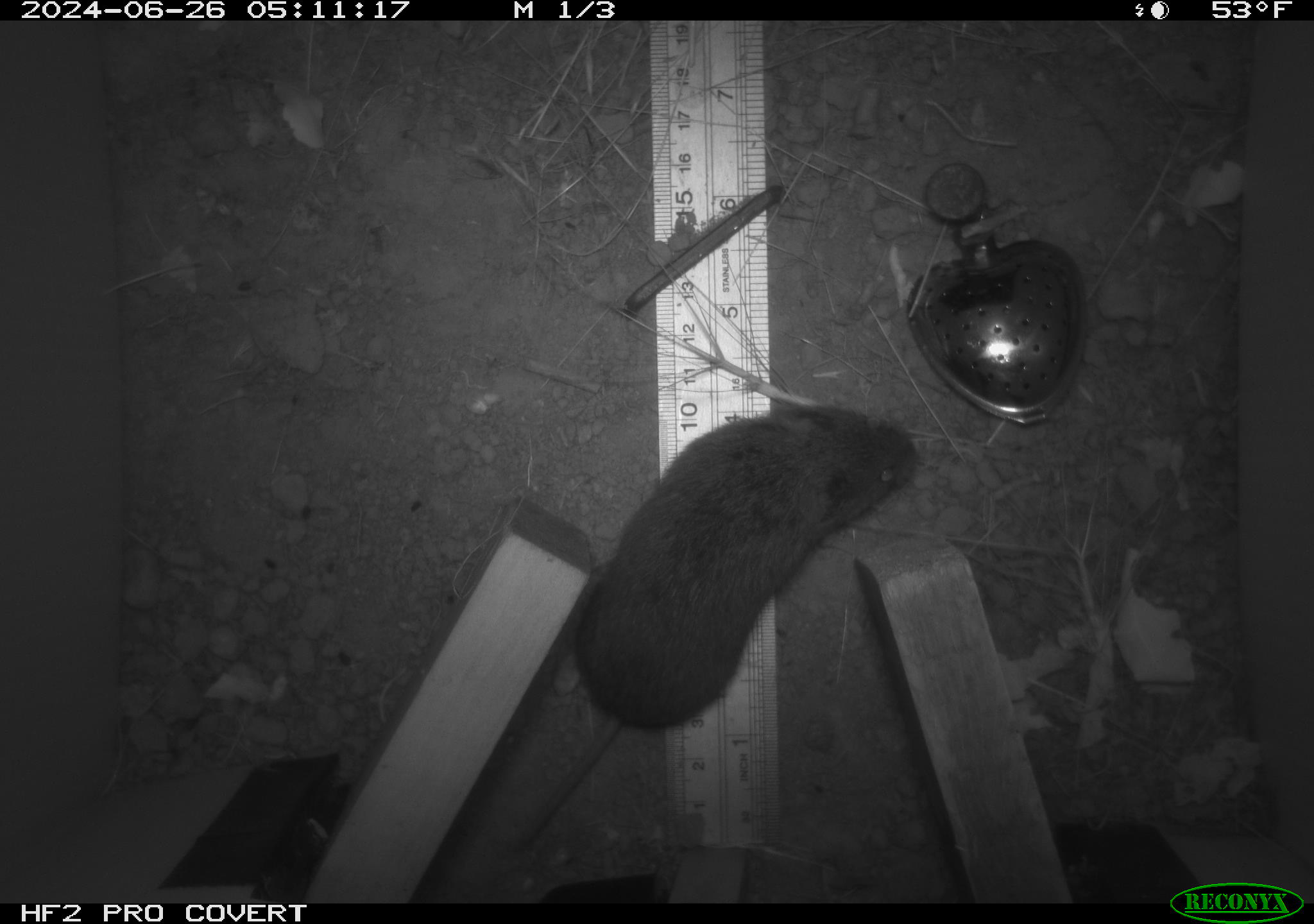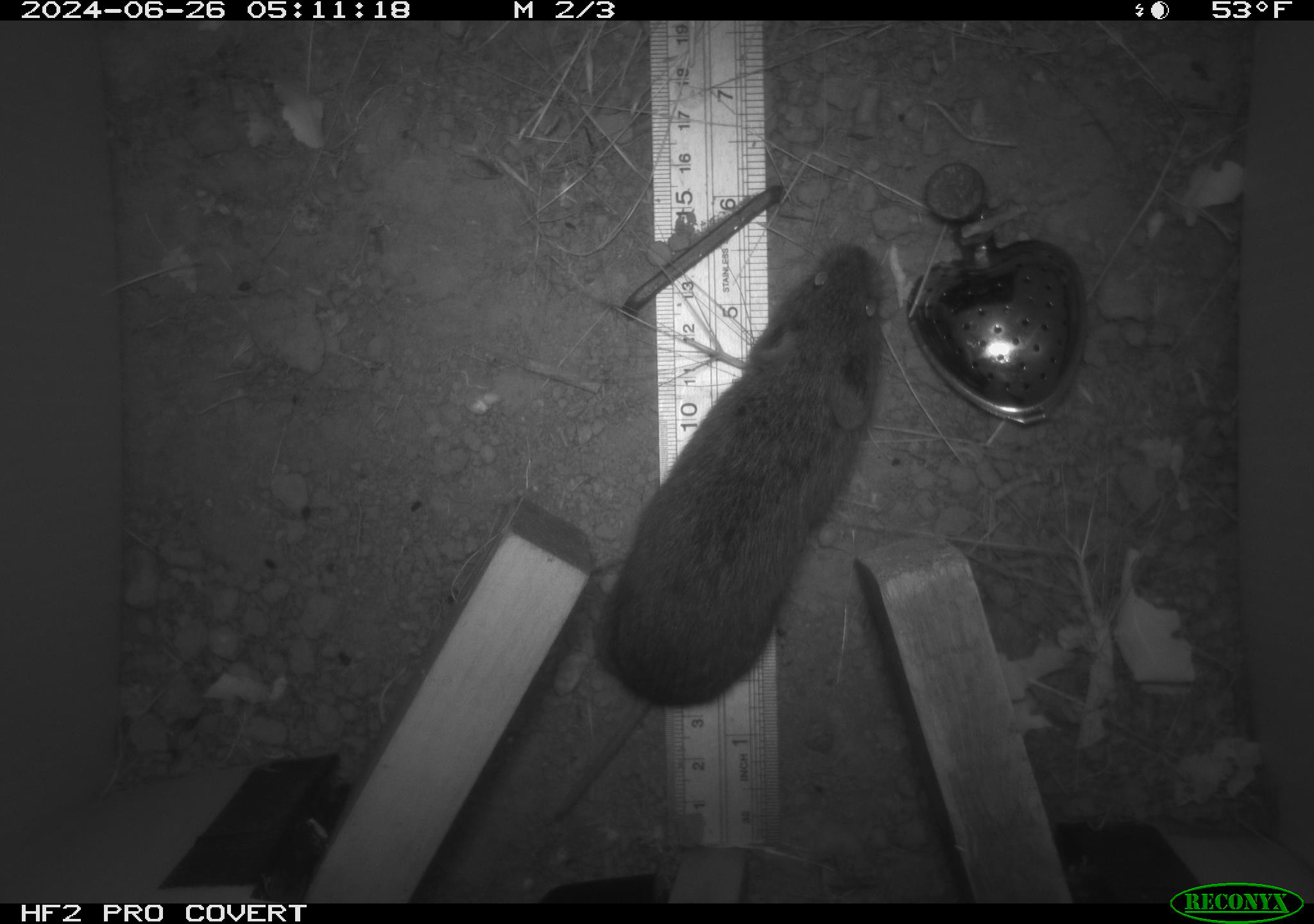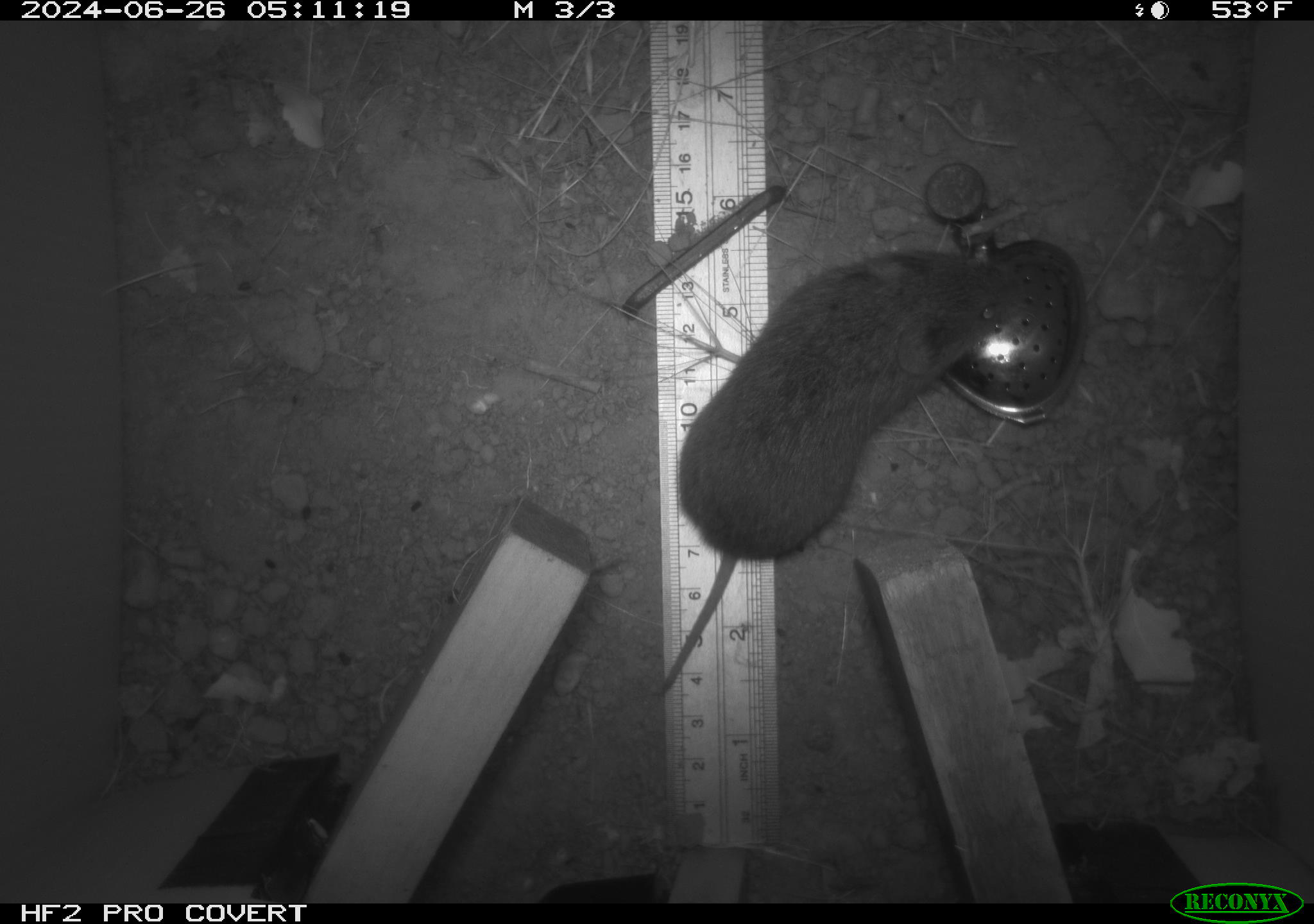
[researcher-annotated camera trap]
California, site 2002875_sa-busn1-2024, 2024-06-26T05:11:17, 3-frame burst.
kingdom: Animalia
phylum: Chordata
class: Mammalia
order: Rodentia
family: Cricetidae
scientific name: Arvicolinae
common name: voles, lemmings, and muskrats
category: arvicolinae subfamily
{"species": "arvicolinae subfamily (voles, lemmings, and muskrats) (Arvicolinae)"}